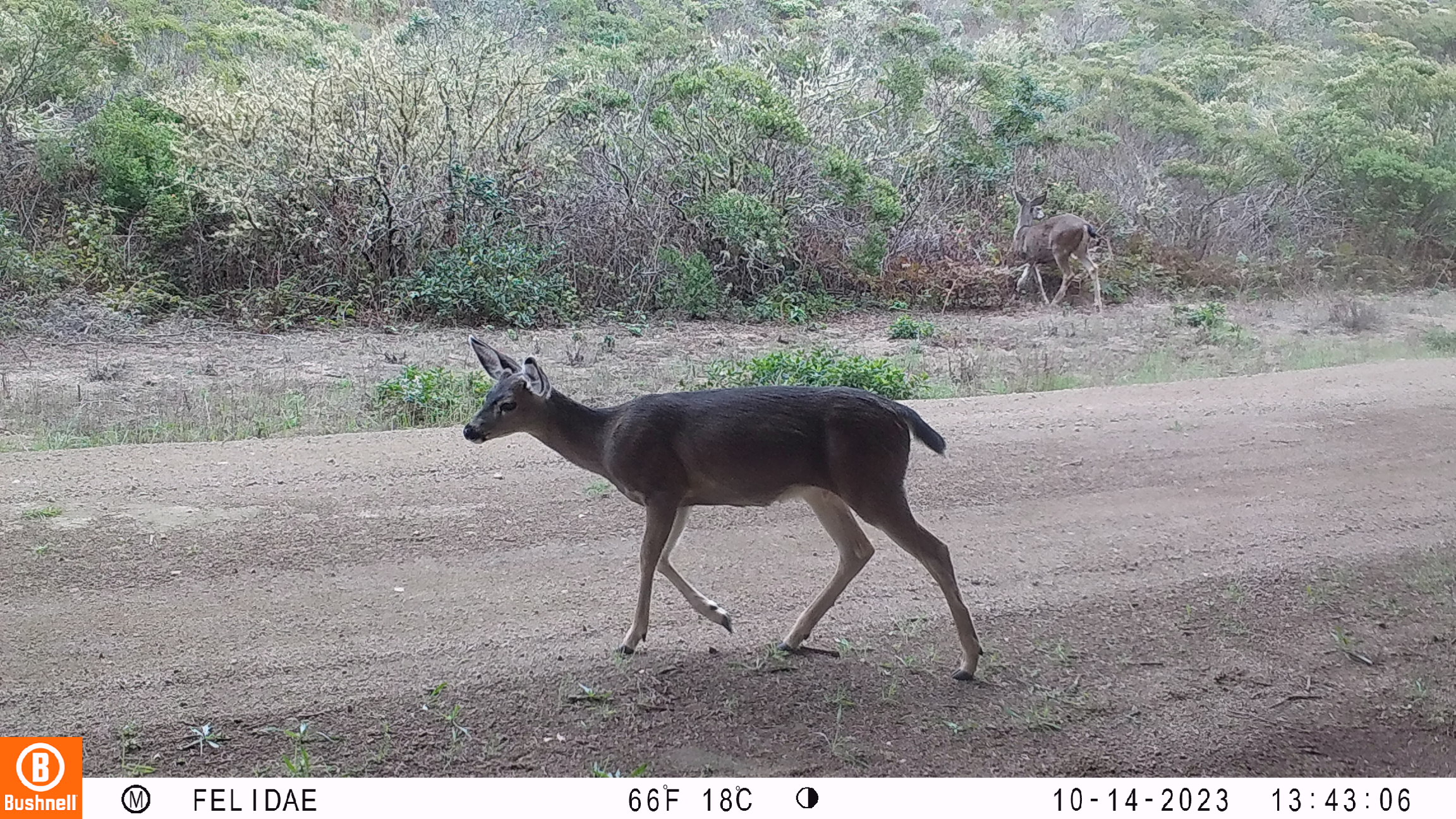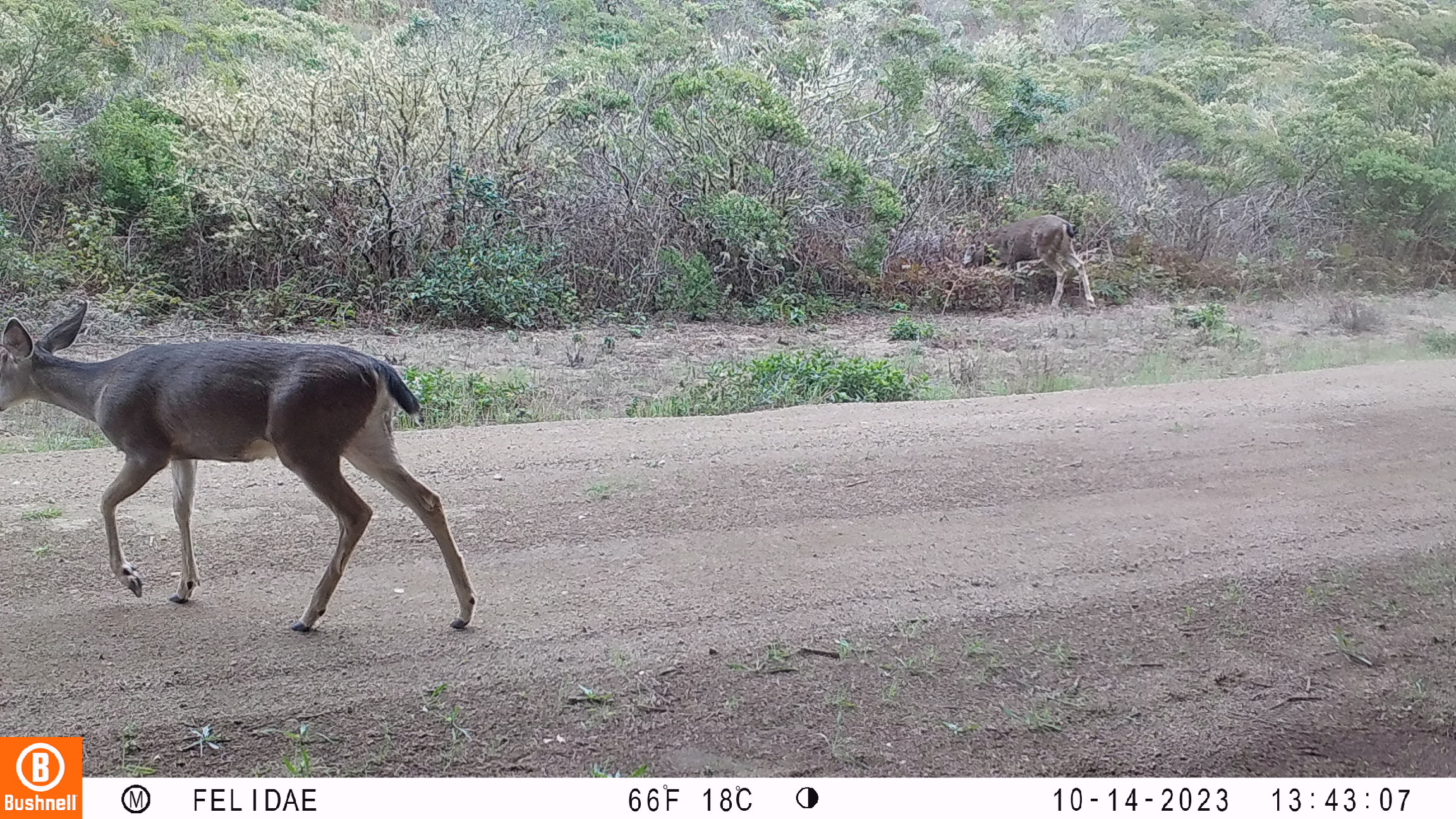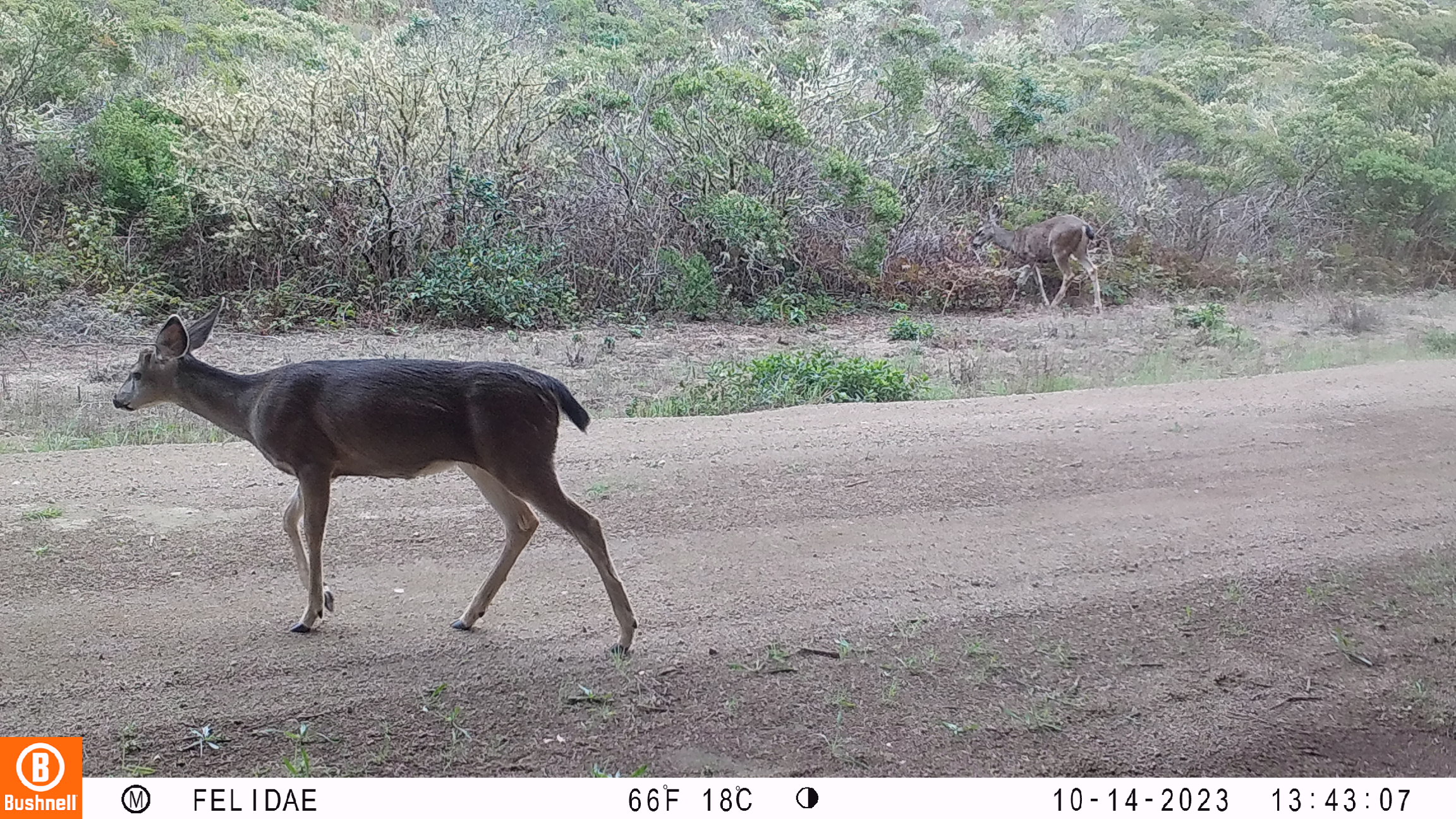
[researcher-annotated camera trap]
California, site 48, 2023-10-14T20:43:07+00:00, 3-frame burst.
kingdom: Animalia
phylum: Chordata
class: Mammalia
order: Artiodactyla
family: Cervidae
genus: Odocoileus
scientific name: Odocoileus hemionus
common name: mule deer